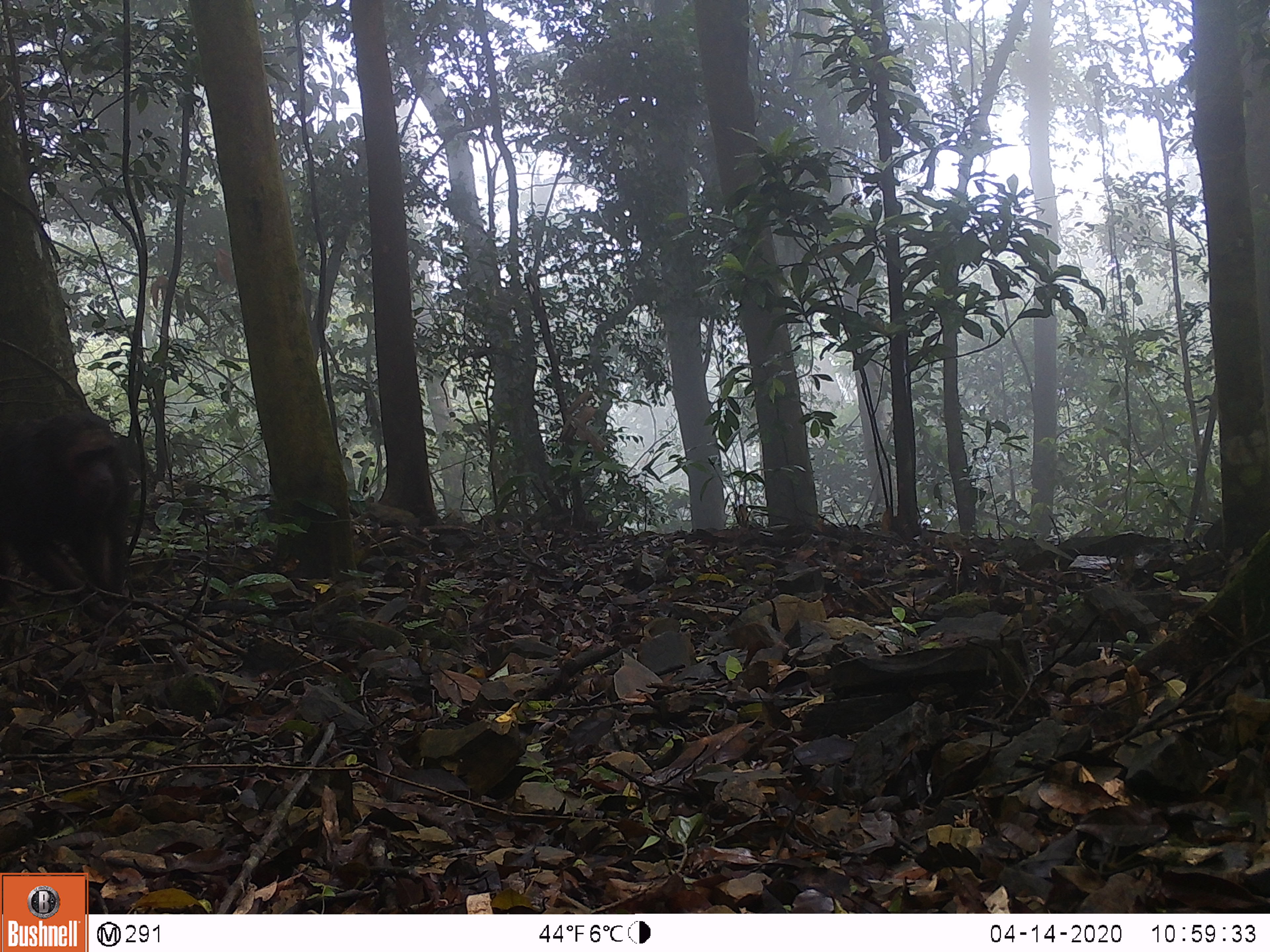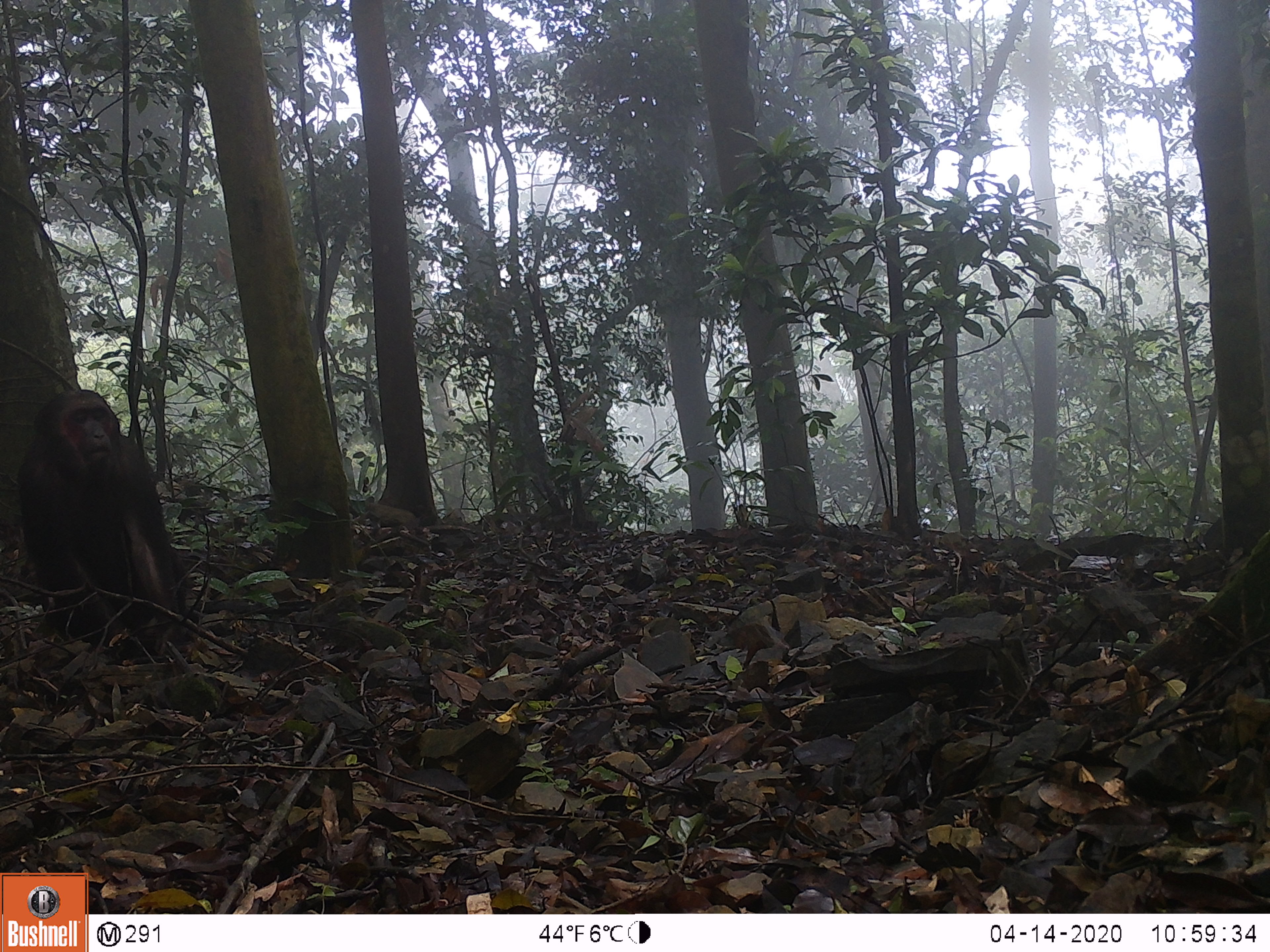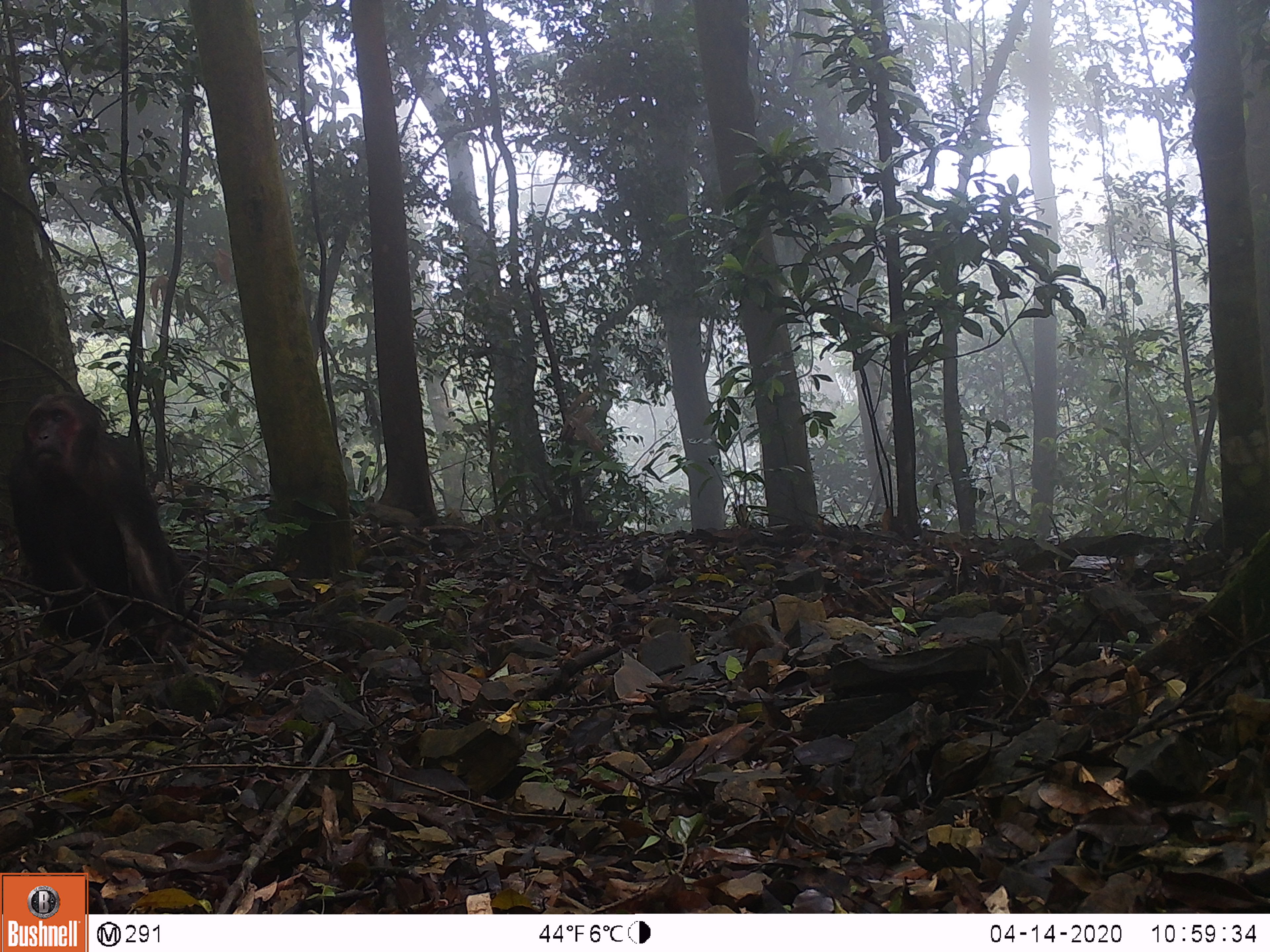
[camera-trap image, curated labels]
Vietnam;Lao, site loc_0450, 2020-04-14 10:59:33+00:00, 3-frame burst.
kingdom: Animalia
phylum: Chordata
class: Mammalia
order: Primates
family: Cercopithecidae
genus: Macaca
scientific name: Macaca arctoides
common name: stump-tailed macaque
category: stump tailed macaque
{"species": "stump tailed macaque (stump-tailed macaque) (Macaca arctoides)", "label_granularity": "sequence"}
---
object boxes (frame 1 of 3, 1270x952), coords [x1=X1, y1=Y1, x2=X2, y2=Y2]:
stump tailed macaque: [x1=0, y1=405, x2=137, y2=598]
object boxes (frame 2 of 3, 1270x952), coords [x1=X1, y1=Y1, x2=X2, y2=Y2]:
stump tailed macaque: [x1=15, y1=389, x2=187, y2=653]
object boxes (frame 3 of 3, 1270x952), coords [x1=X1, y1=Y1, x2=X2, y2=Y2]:
stump tailed macaque: [x1=3, y1=393, x2=188, y2=658]